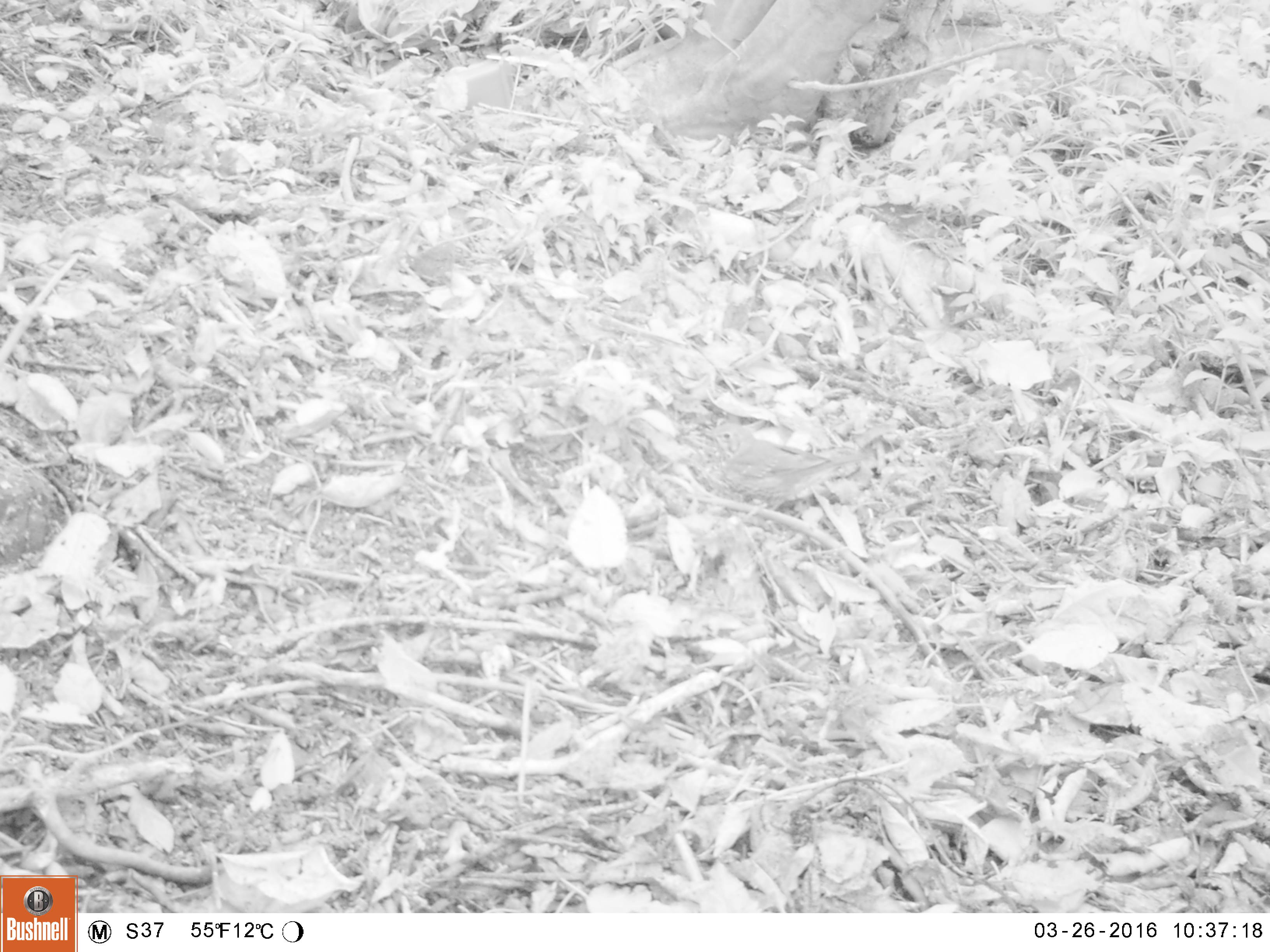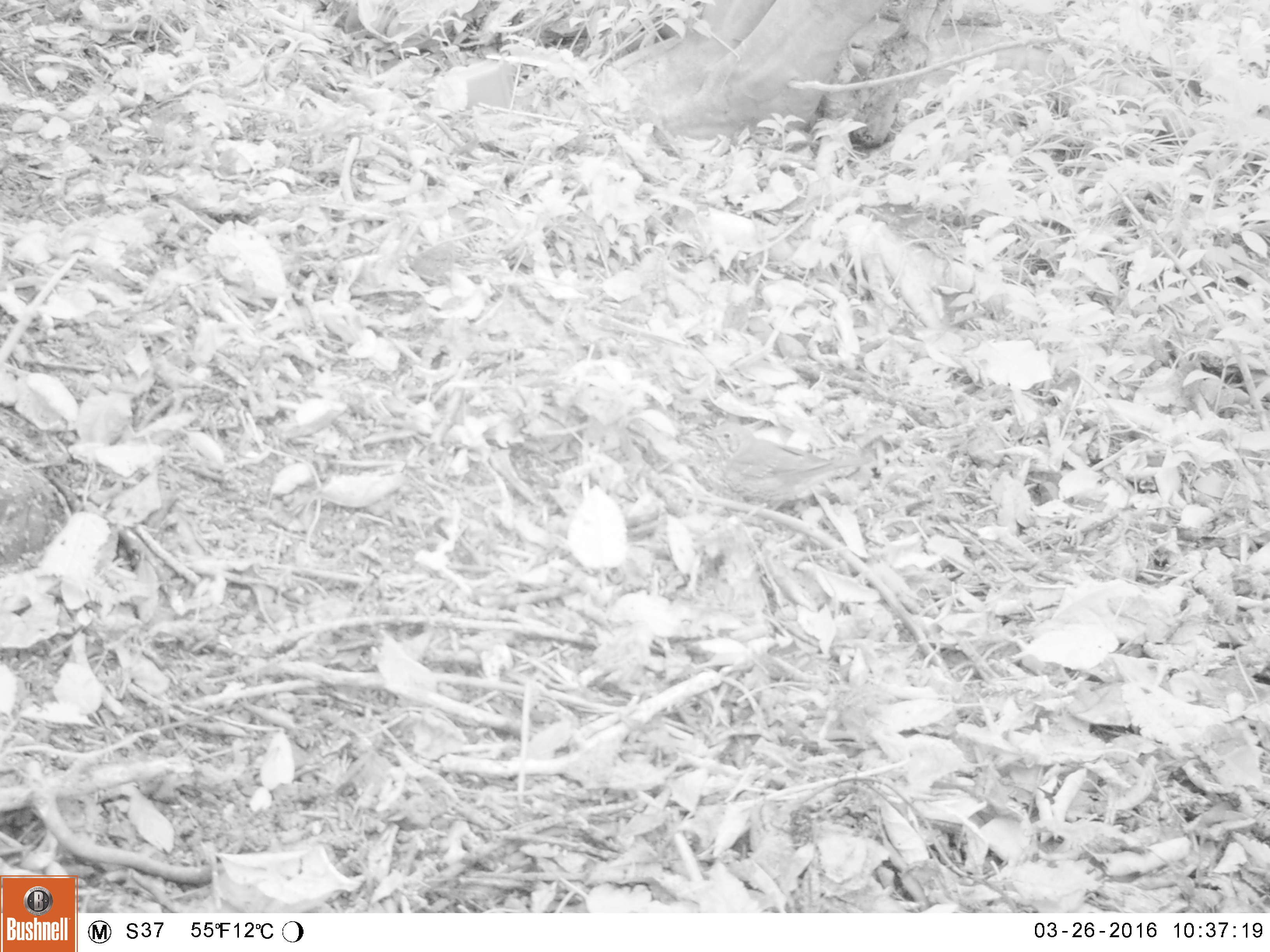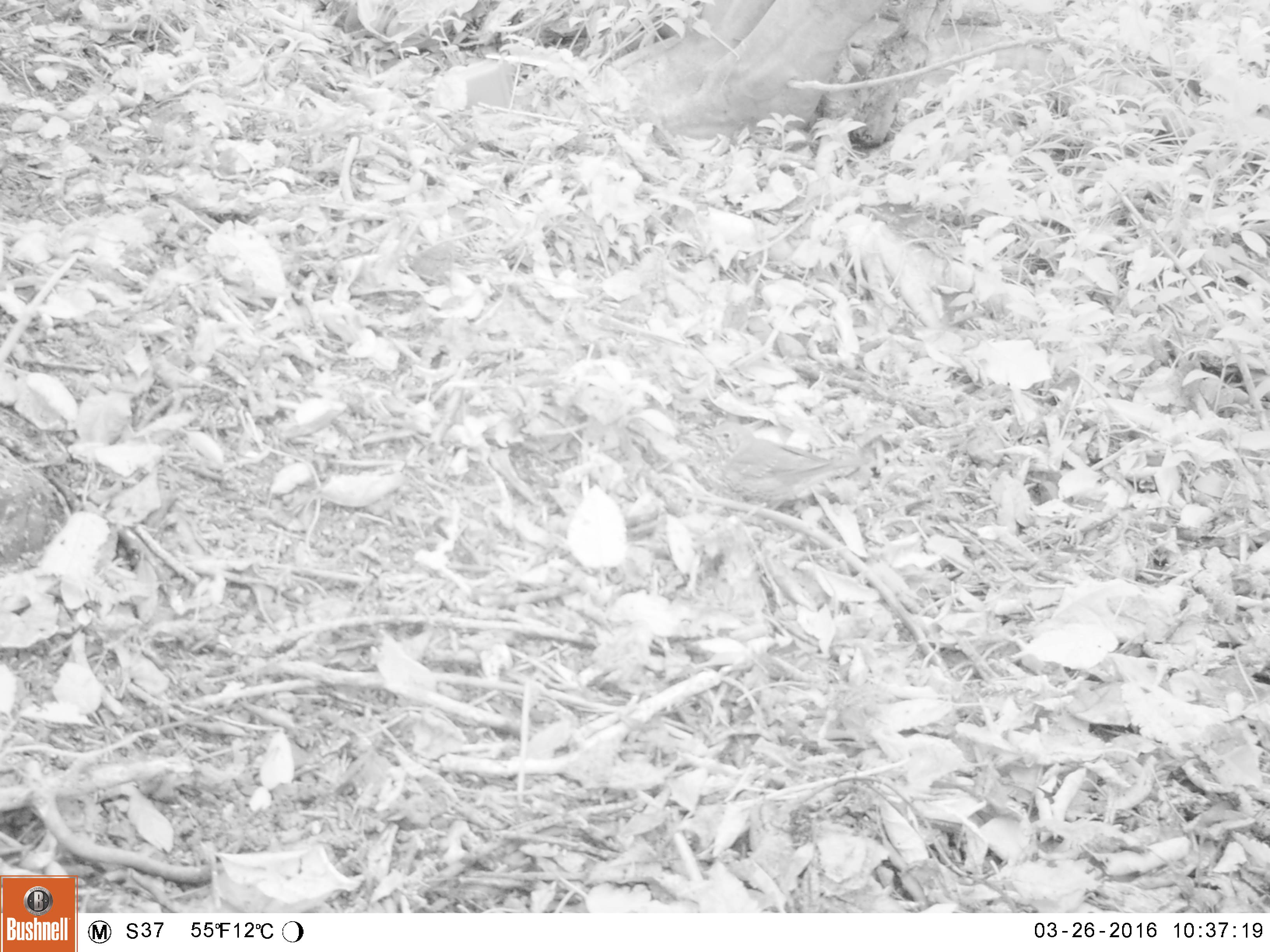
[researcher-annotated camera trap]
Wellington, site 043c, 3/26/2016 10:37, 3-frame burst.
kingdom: Animalia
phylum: Chordata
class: Aves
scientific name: Aves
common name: bird